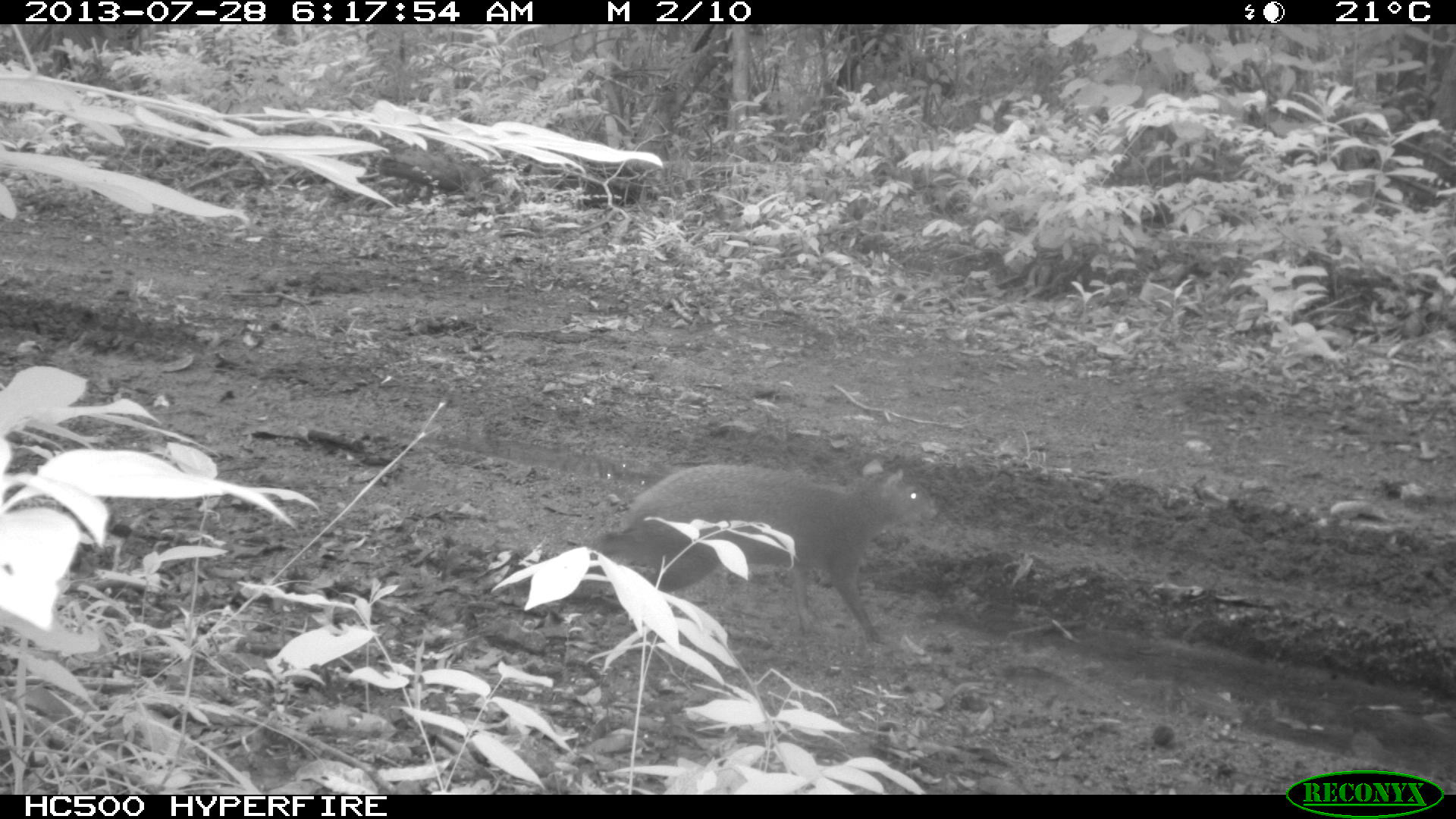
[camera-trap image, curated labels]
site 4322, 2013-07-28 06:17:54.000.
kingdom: Animalia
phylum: Chordata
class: Mammalia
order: Rodentia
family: Dasyproctidae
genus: Dasyprocta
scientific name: Dasyprocta punctata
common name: central american agouti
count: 1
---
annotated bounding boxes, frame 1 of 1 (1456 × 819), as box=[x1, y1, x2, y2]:
dasyprocta punctata: box=[574, 457, 937, 648]